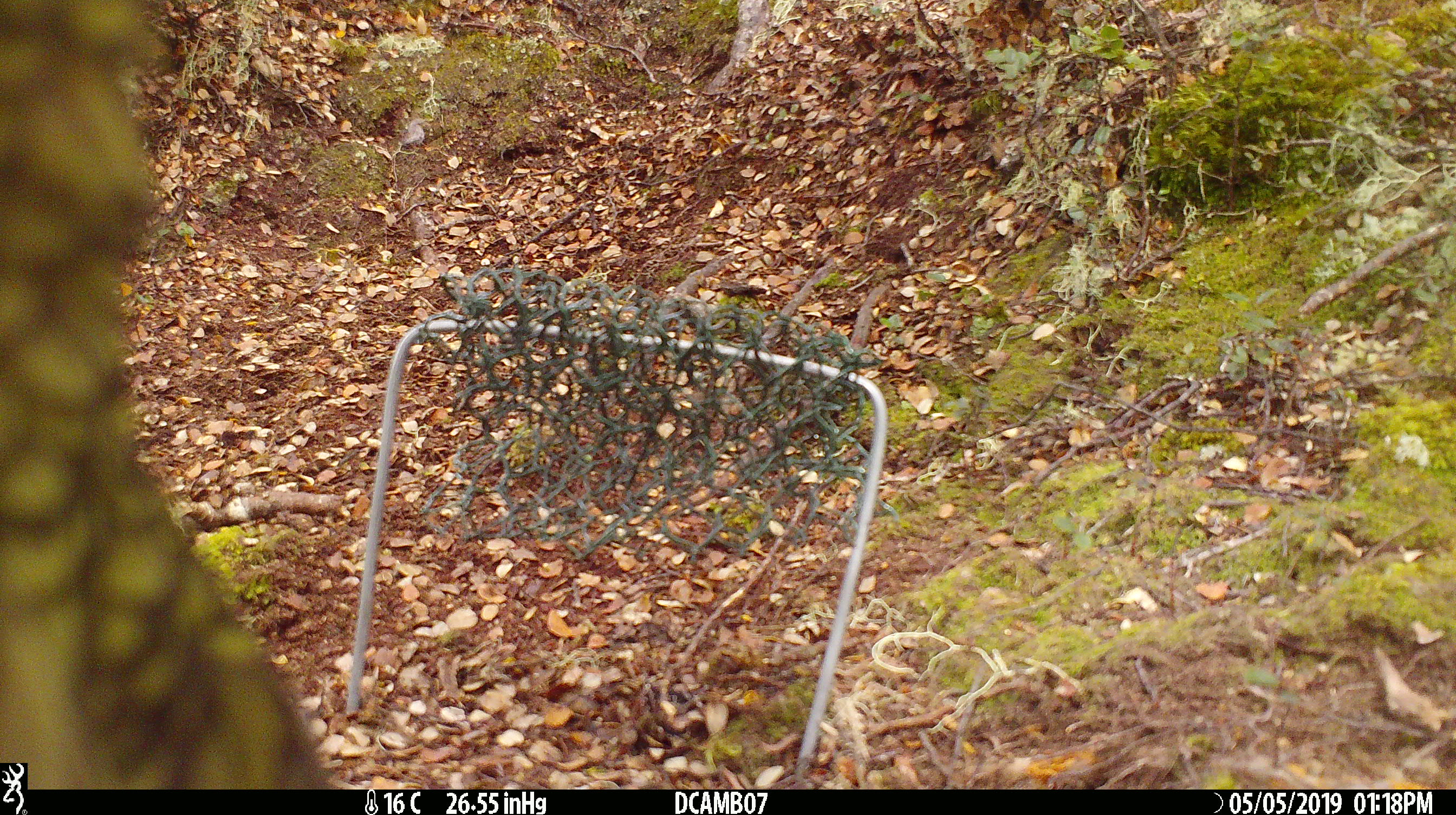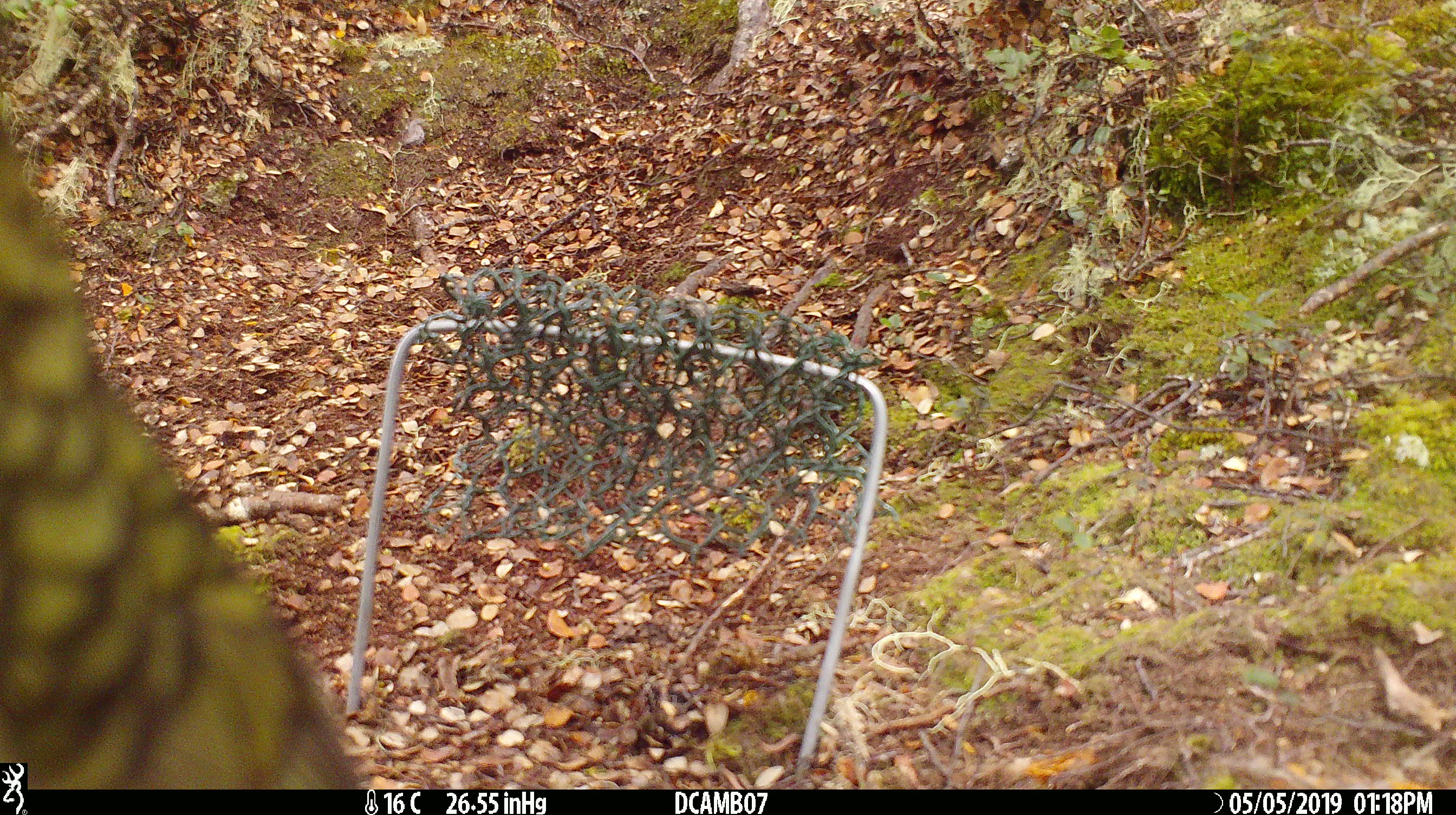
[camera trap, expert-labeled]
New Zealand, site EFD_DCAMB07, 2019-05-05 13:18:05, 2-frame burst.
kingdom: Animalia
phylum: Chordata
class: Aves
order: Psittaciformes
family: Strigopidae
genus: Nestor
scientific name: Nestor notabilis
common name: kea